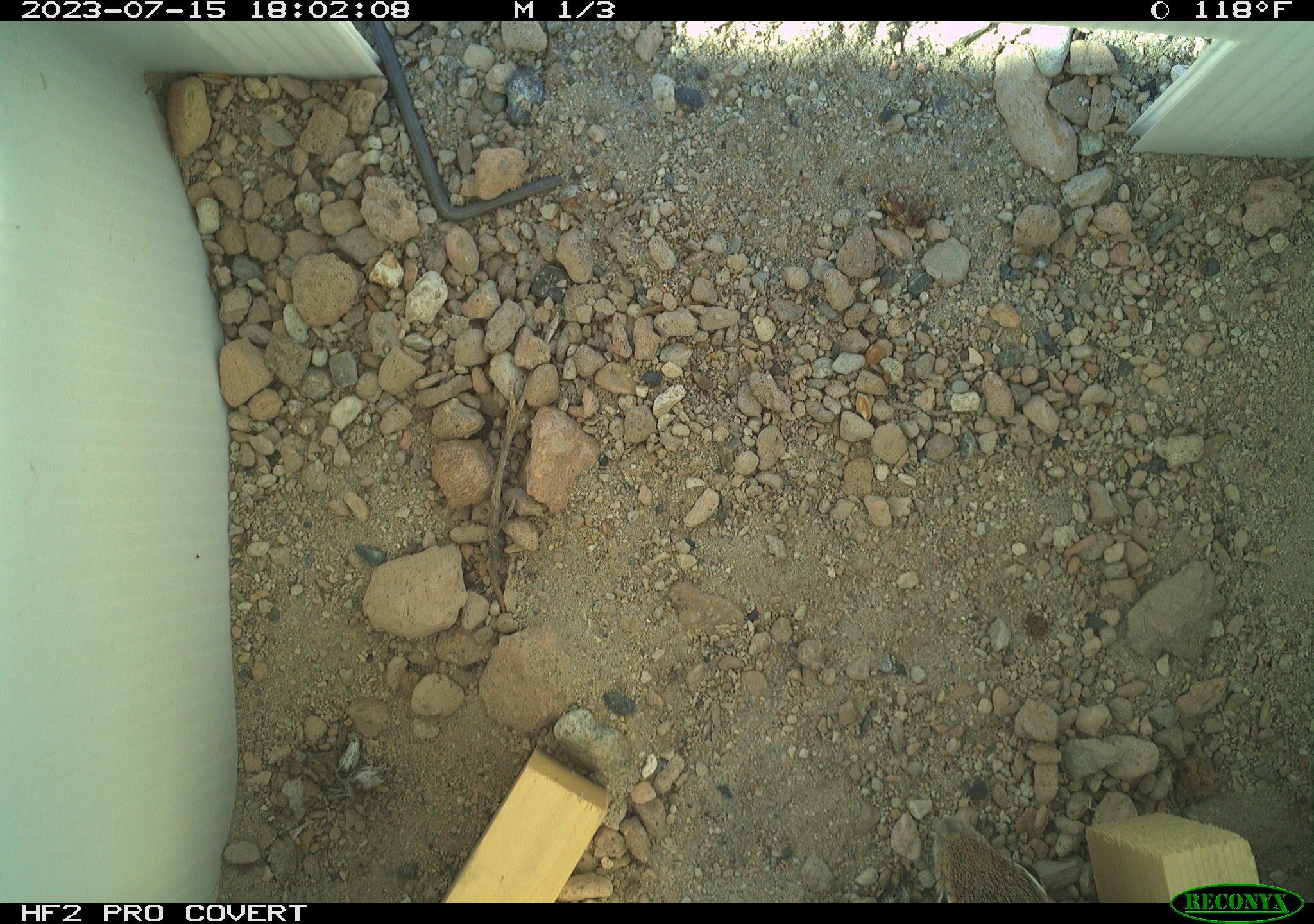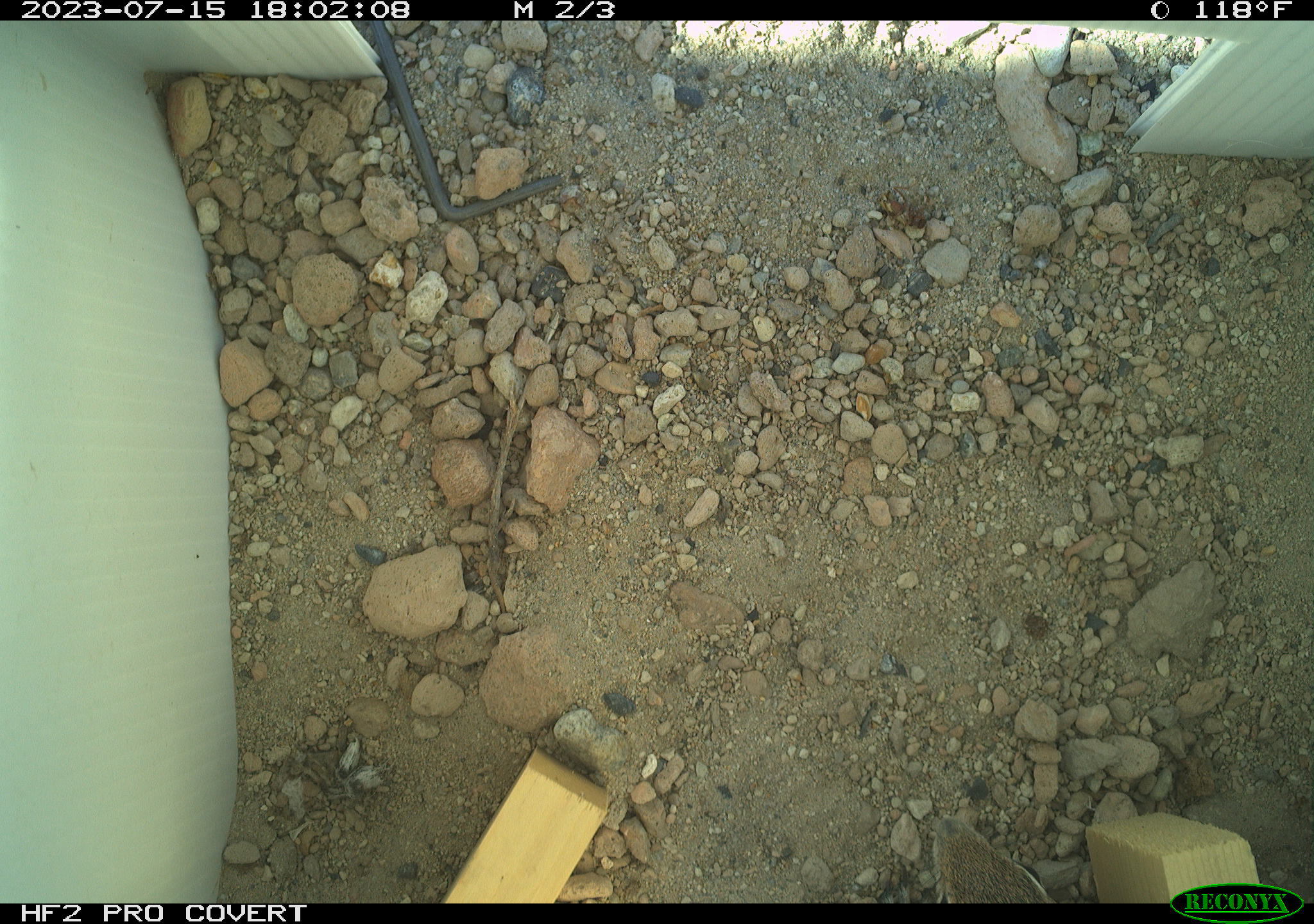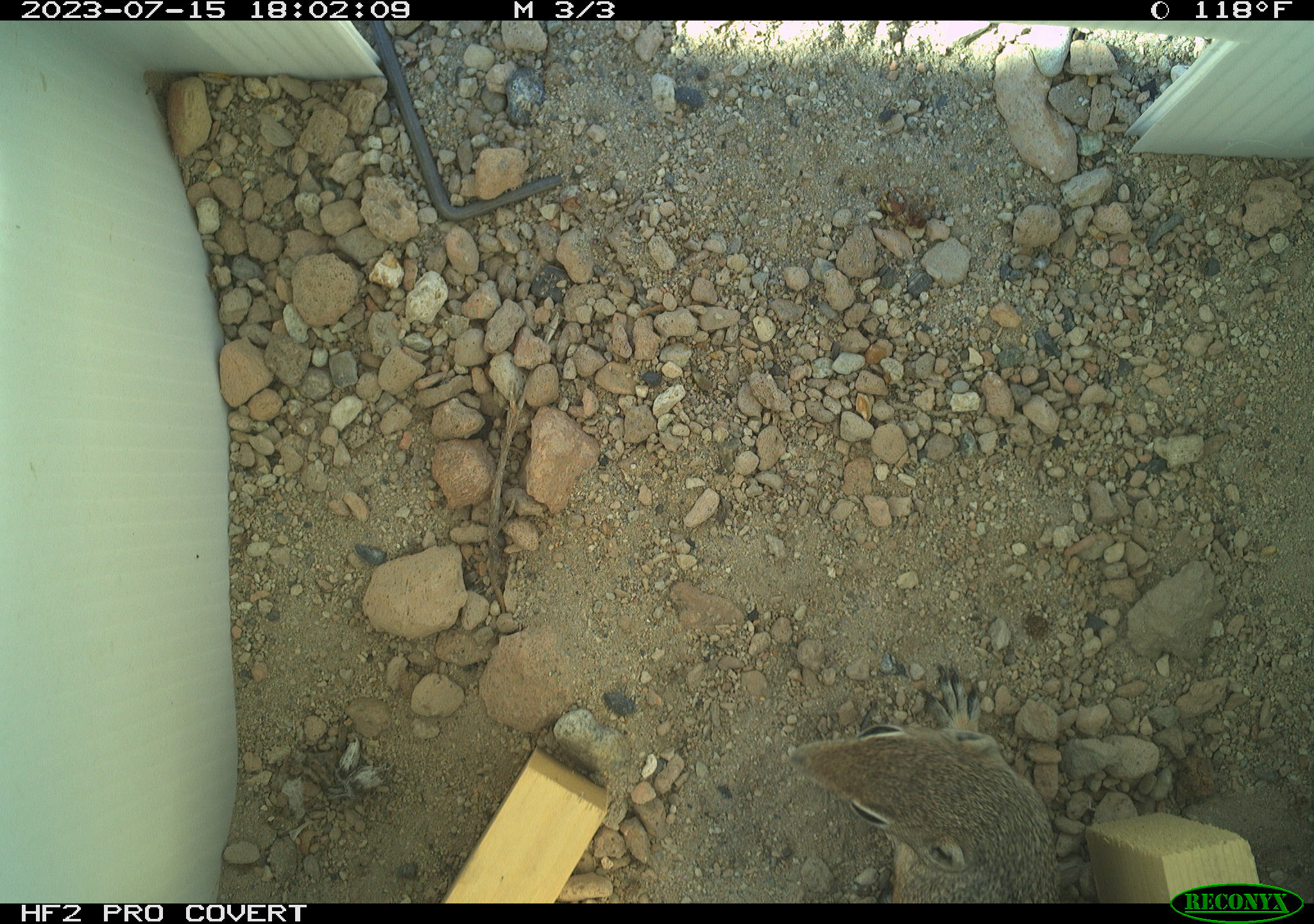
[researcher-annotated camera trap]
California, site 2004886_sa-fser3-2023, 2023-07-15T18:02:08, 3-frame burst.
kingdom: Animalia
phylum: Chordata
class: Mammalia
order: Rodentia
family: Sciuridae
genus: Ammospermophilus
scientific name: Ammospermophilus leucurus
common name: white-tailed antelope squirrel